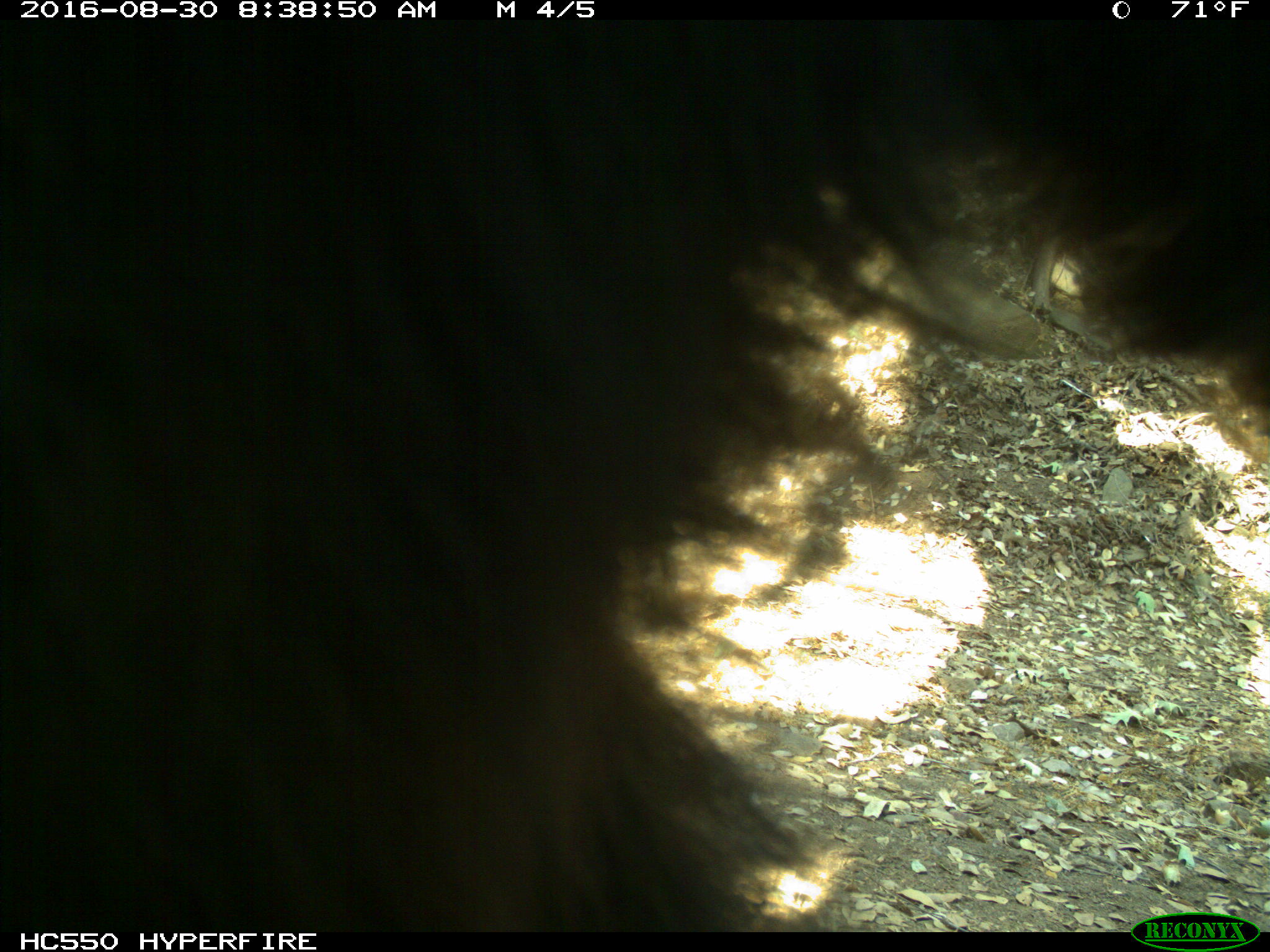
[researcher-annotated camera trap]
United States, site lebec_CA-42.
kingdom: Animalia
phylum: Chordata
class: Mammalia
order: Carnivora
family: Ursidae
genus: Ursus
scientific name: Ursus americanus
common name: american black bear